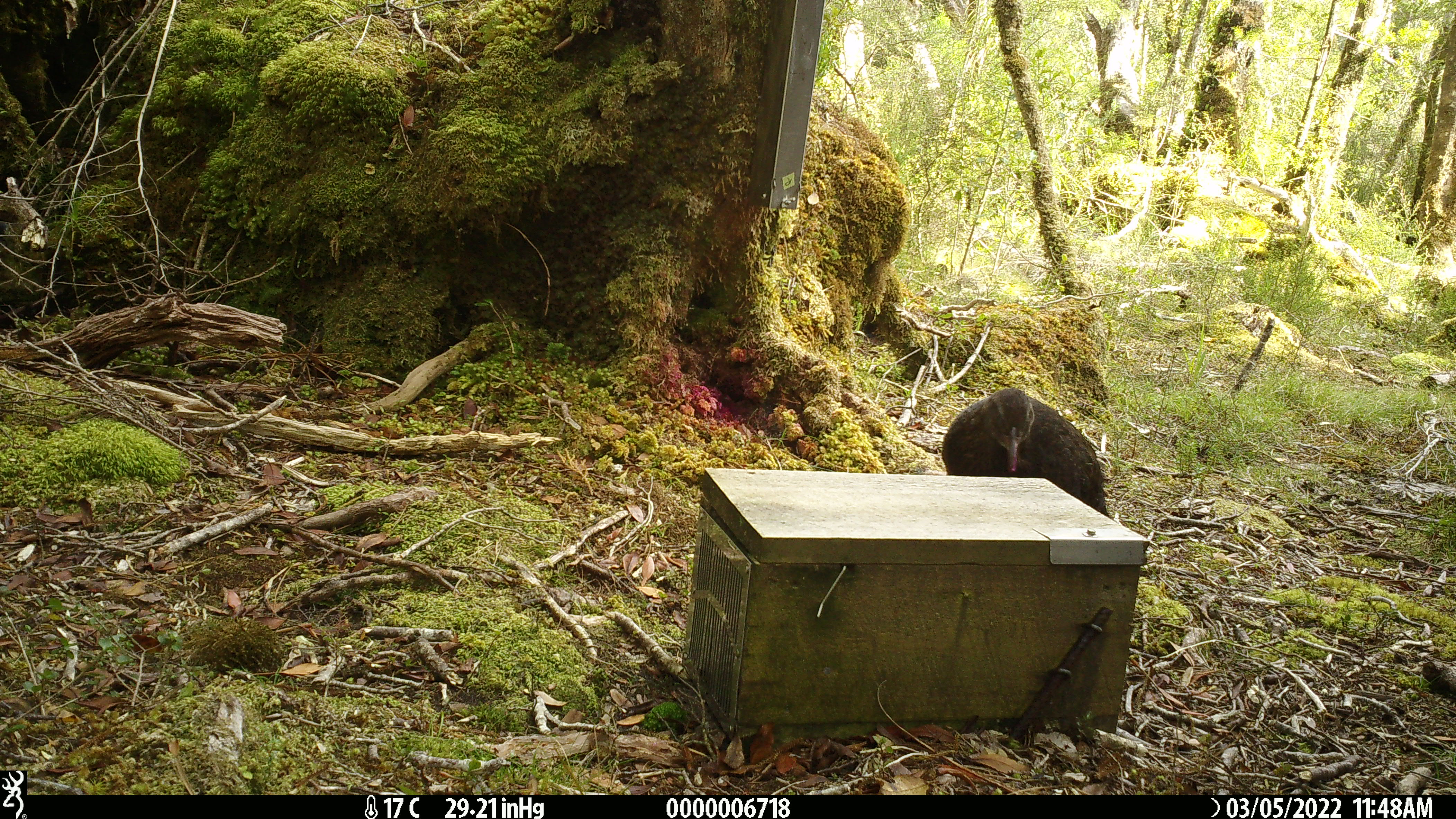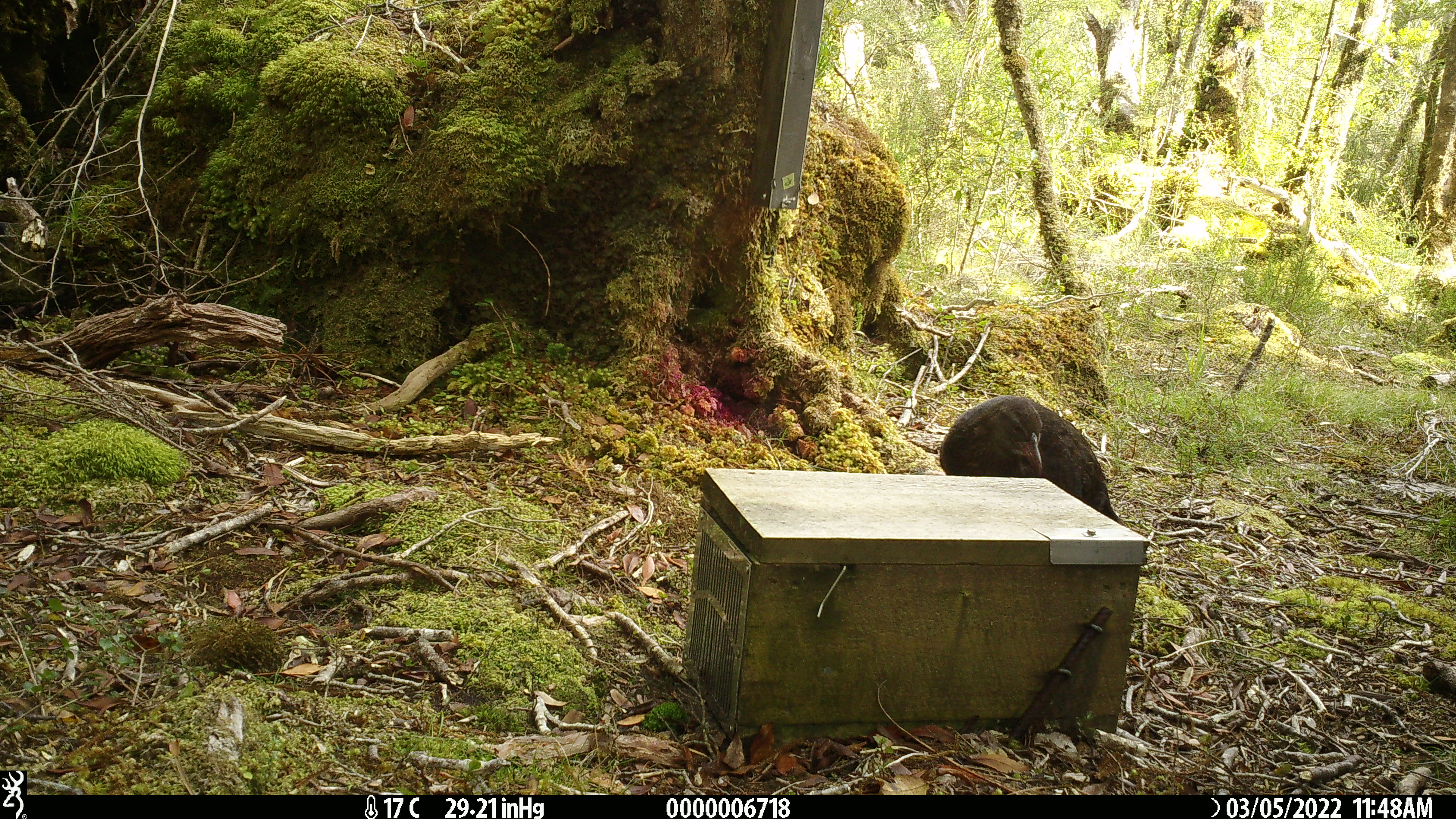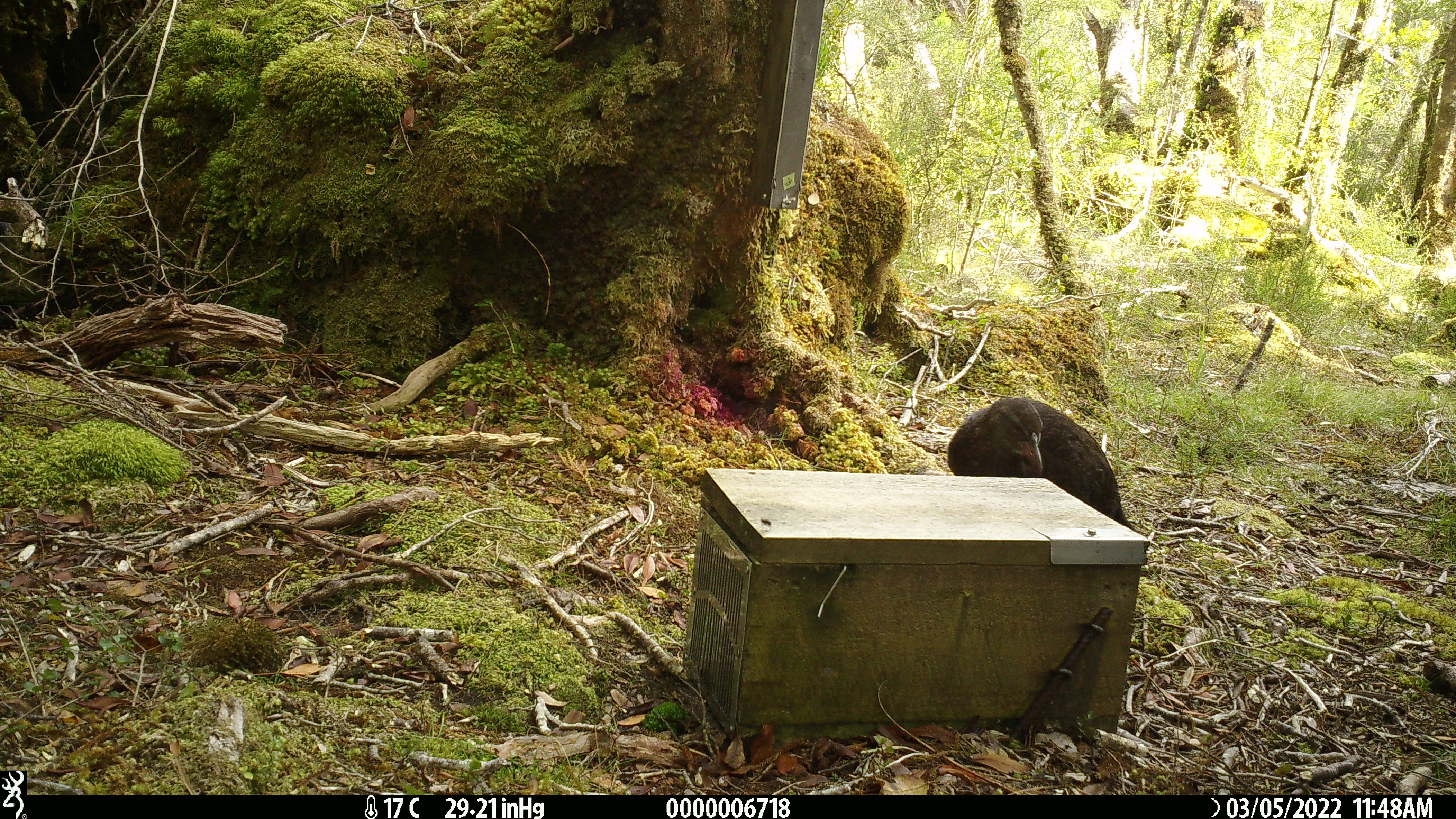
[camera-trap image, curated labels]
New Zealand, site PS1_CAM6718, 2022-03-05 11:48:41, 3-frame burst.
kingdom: Animalia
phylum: Chordata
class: Aves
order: Gruiformes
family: Rallidae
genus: Gallirallus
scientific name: Gallirallus australis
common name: weka